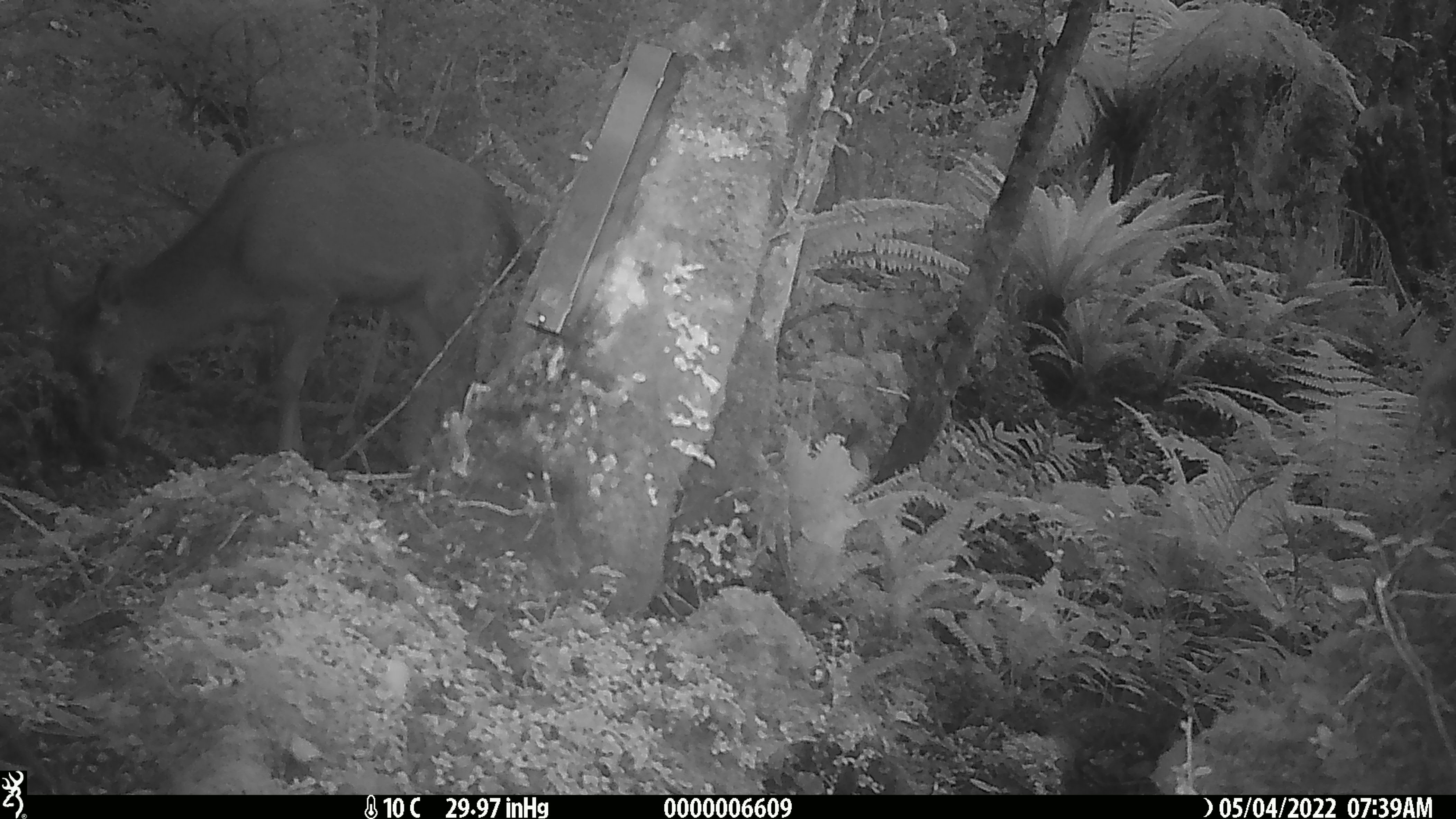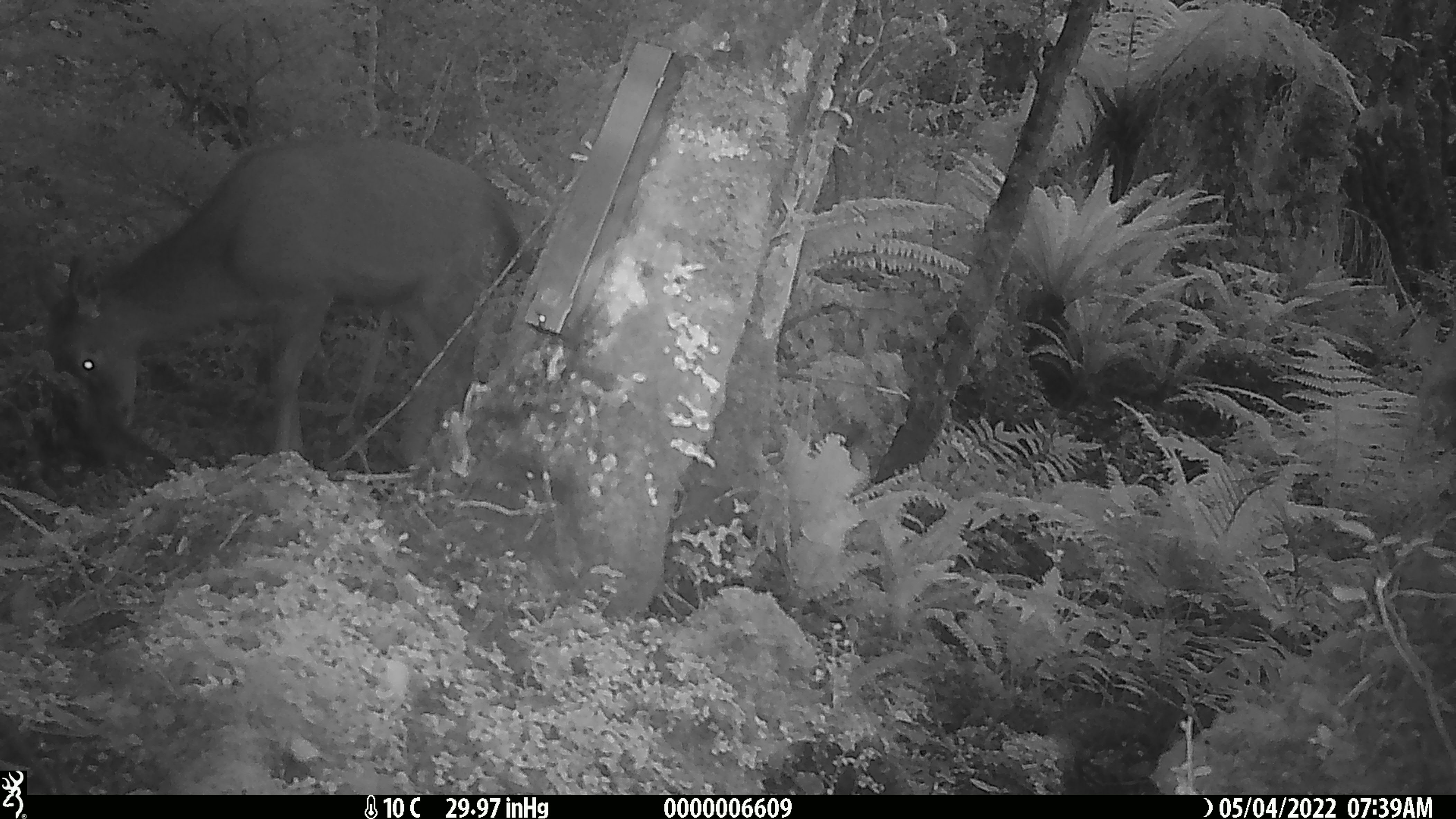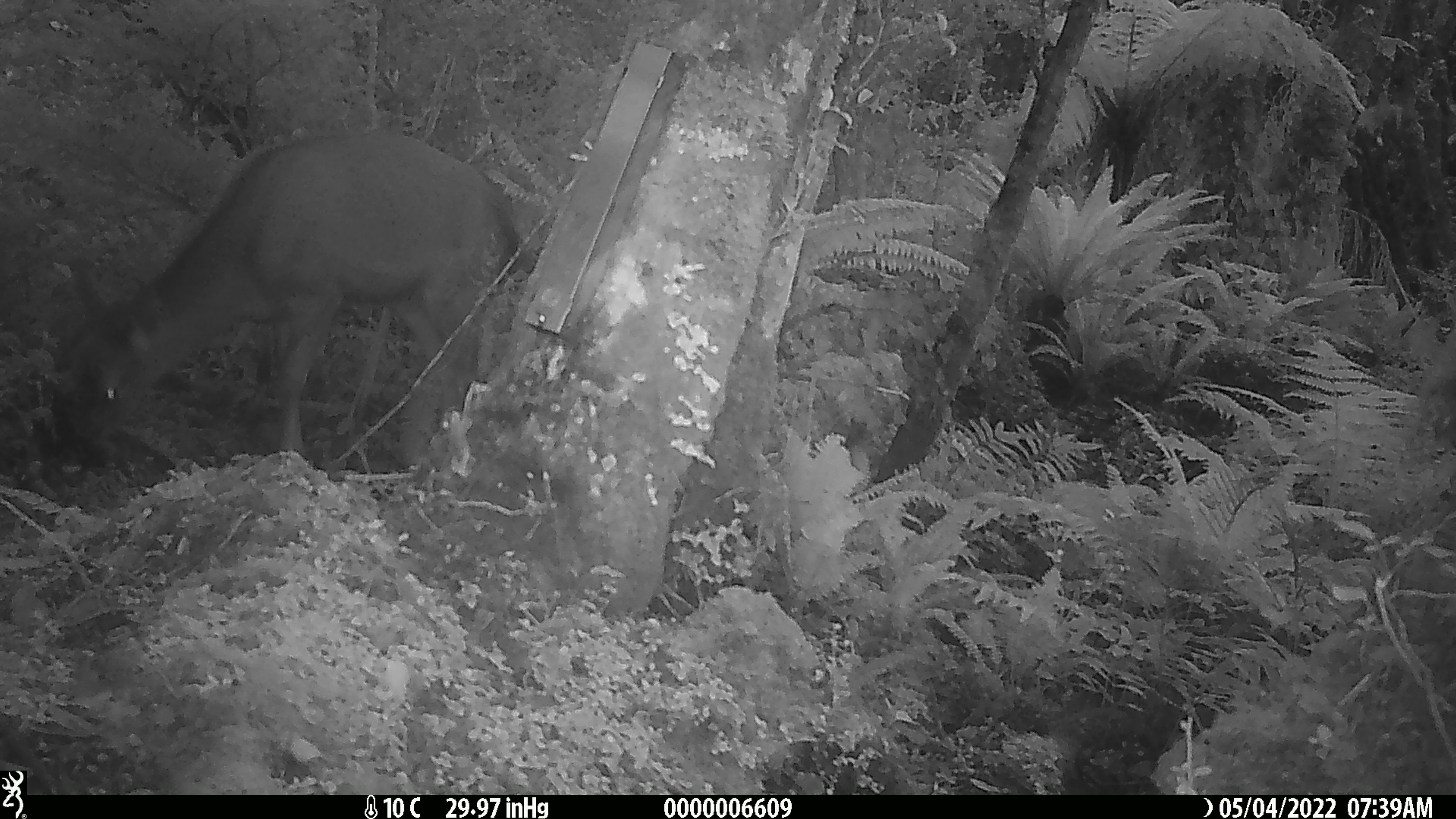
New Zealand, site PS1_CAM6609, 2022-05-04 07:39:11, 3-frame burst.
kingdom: Animalia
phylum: Chordata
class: Mammalia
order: Artiodactyla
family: Cervidae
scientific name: Cervidae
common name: deer